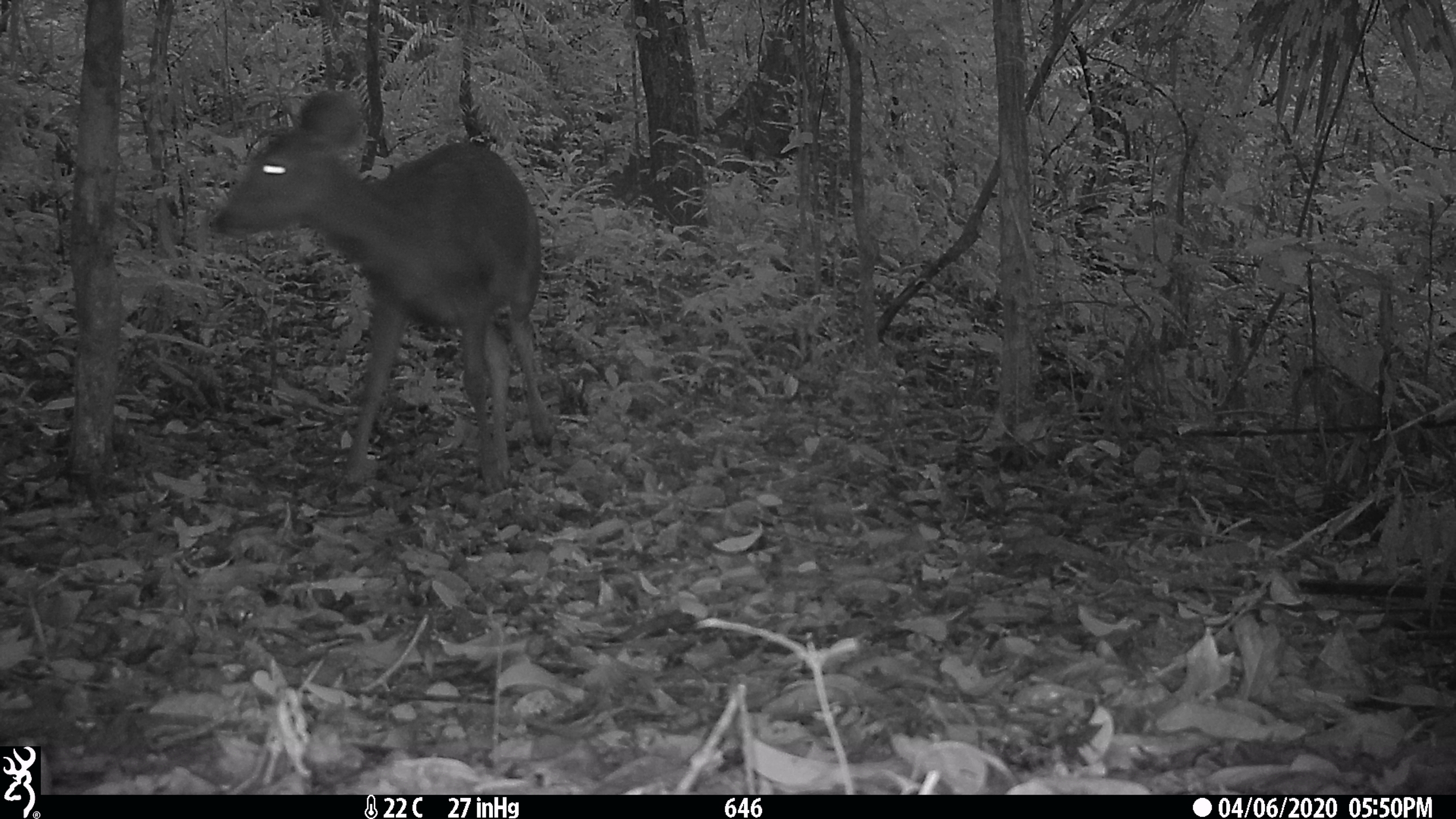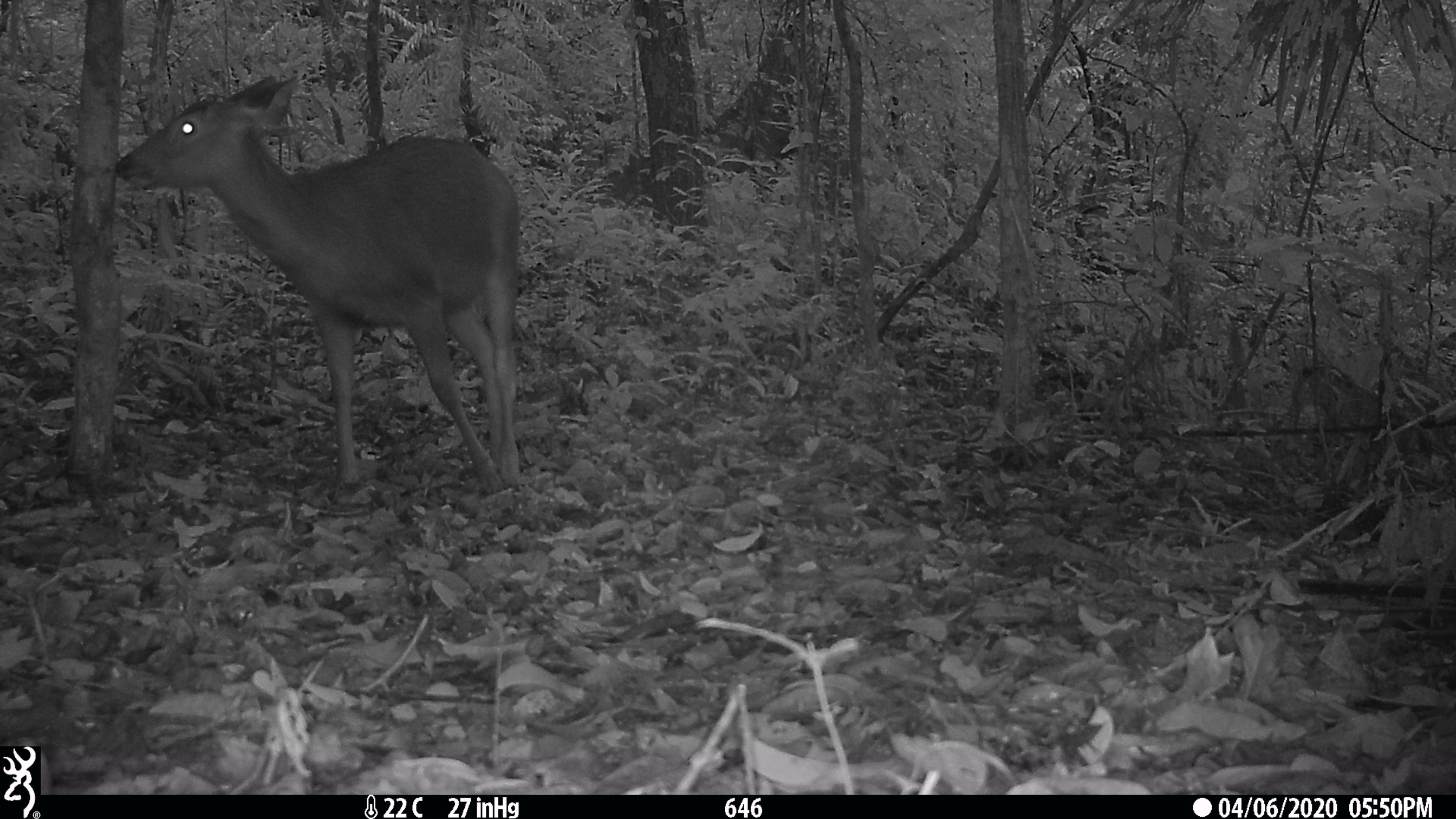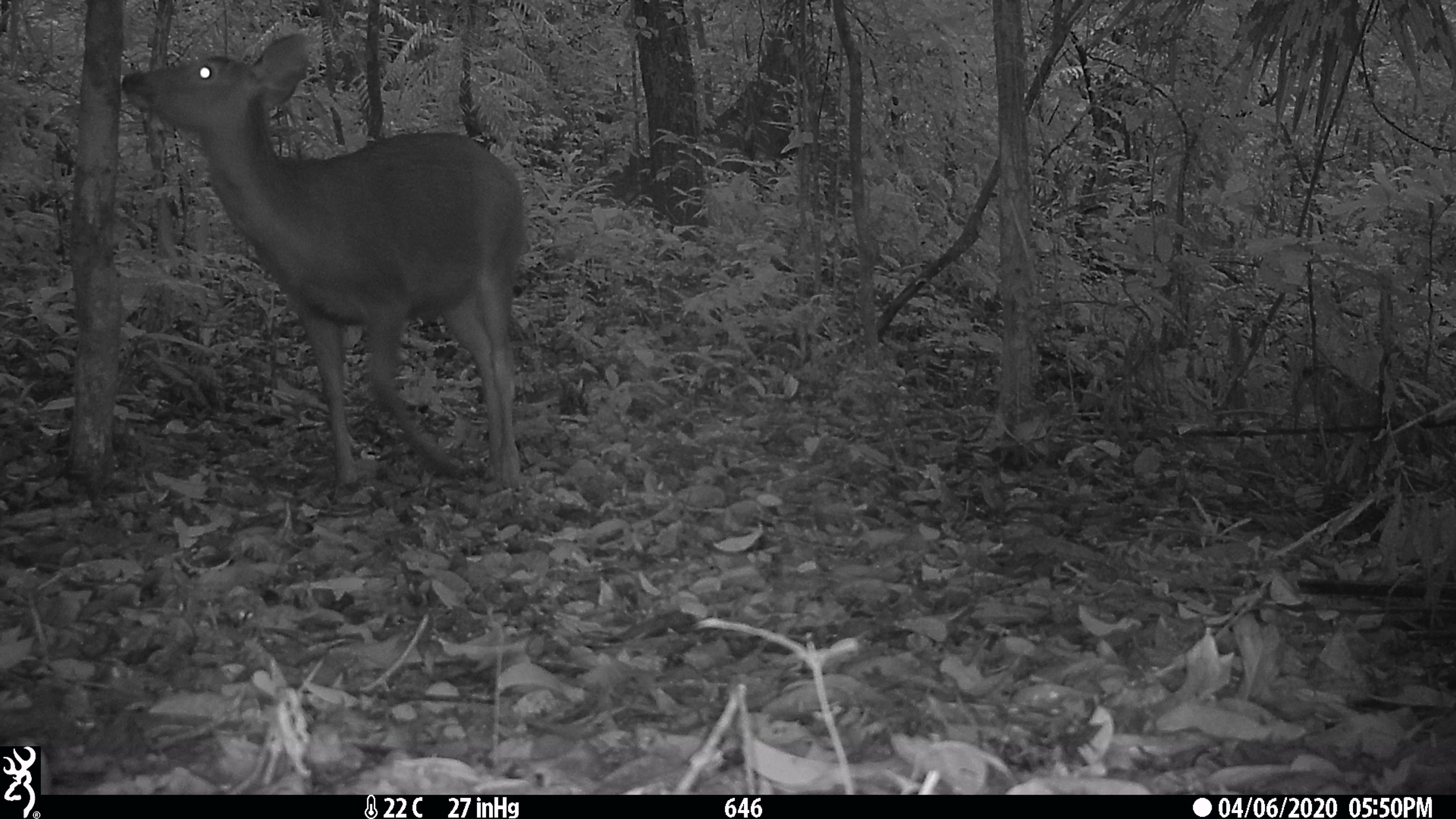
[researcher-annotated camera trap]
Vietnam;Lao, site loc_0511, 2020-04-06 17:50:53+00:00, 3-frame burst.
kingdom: Animalia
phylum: Chordata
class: Mammalia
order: Artiodactyla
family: Cervidae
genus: Rusa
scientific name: Rusa unicolor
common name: sambar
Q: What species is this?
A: Sambar (Rusa unicolor).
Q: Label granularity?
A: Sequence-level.